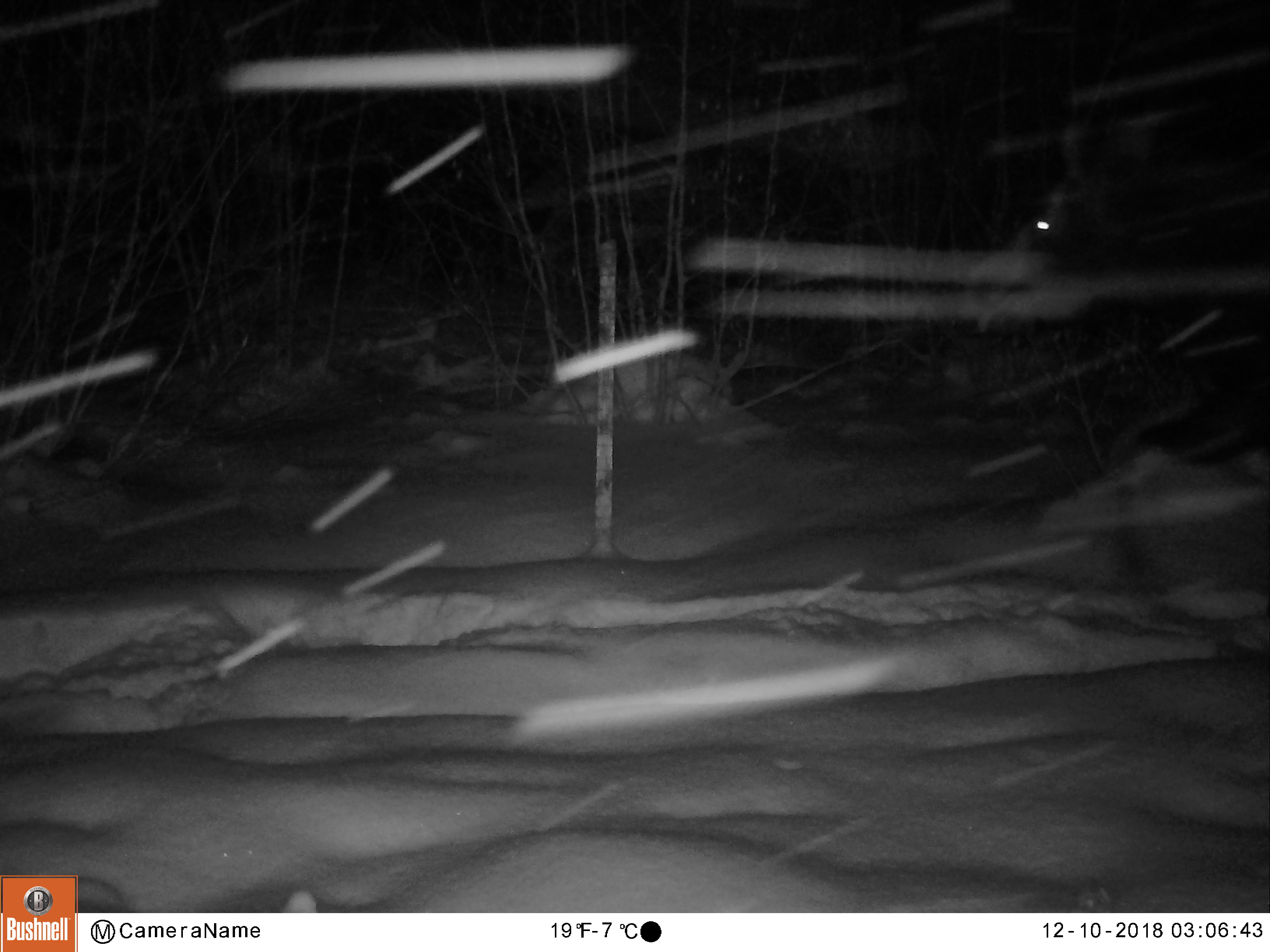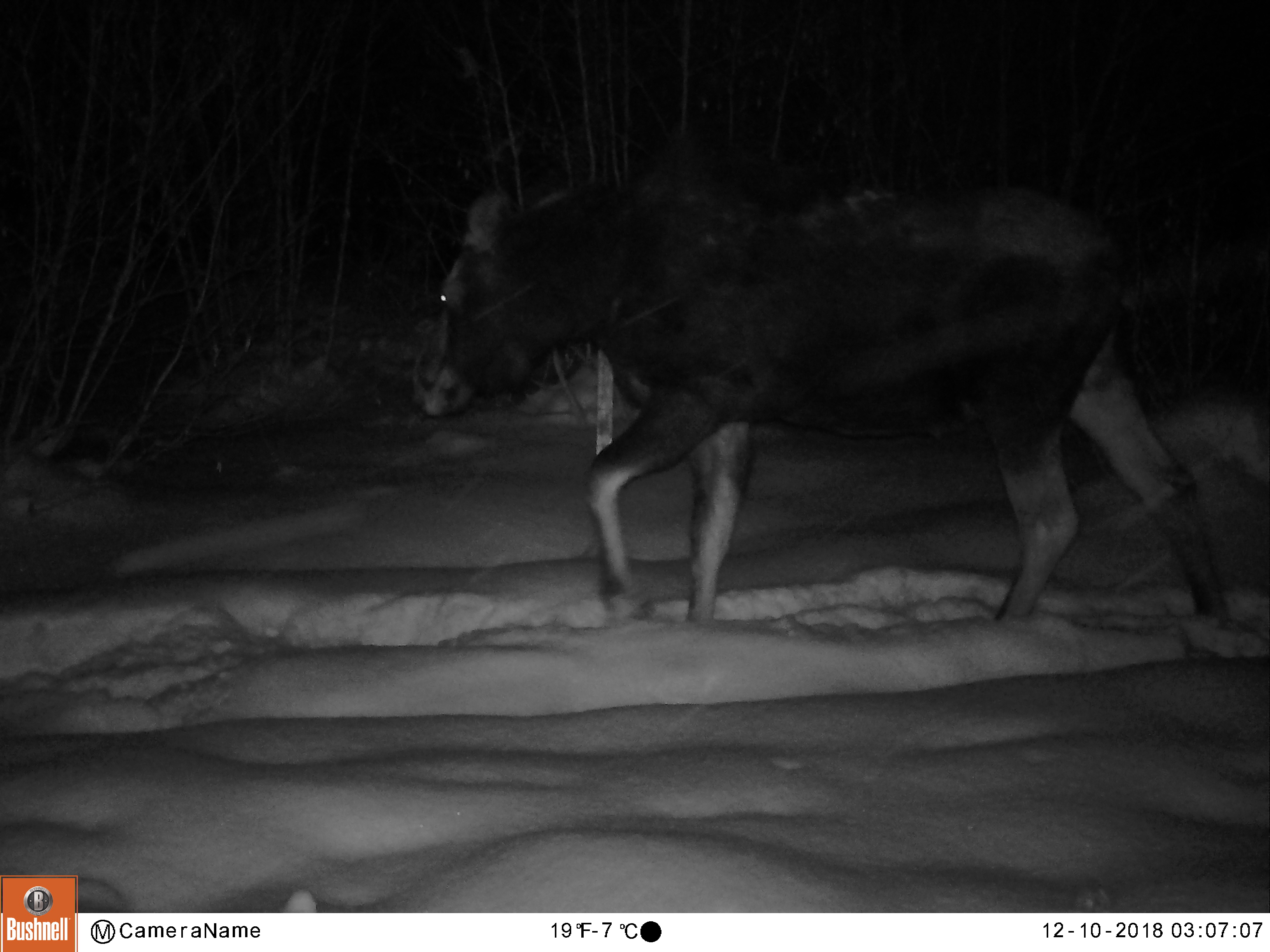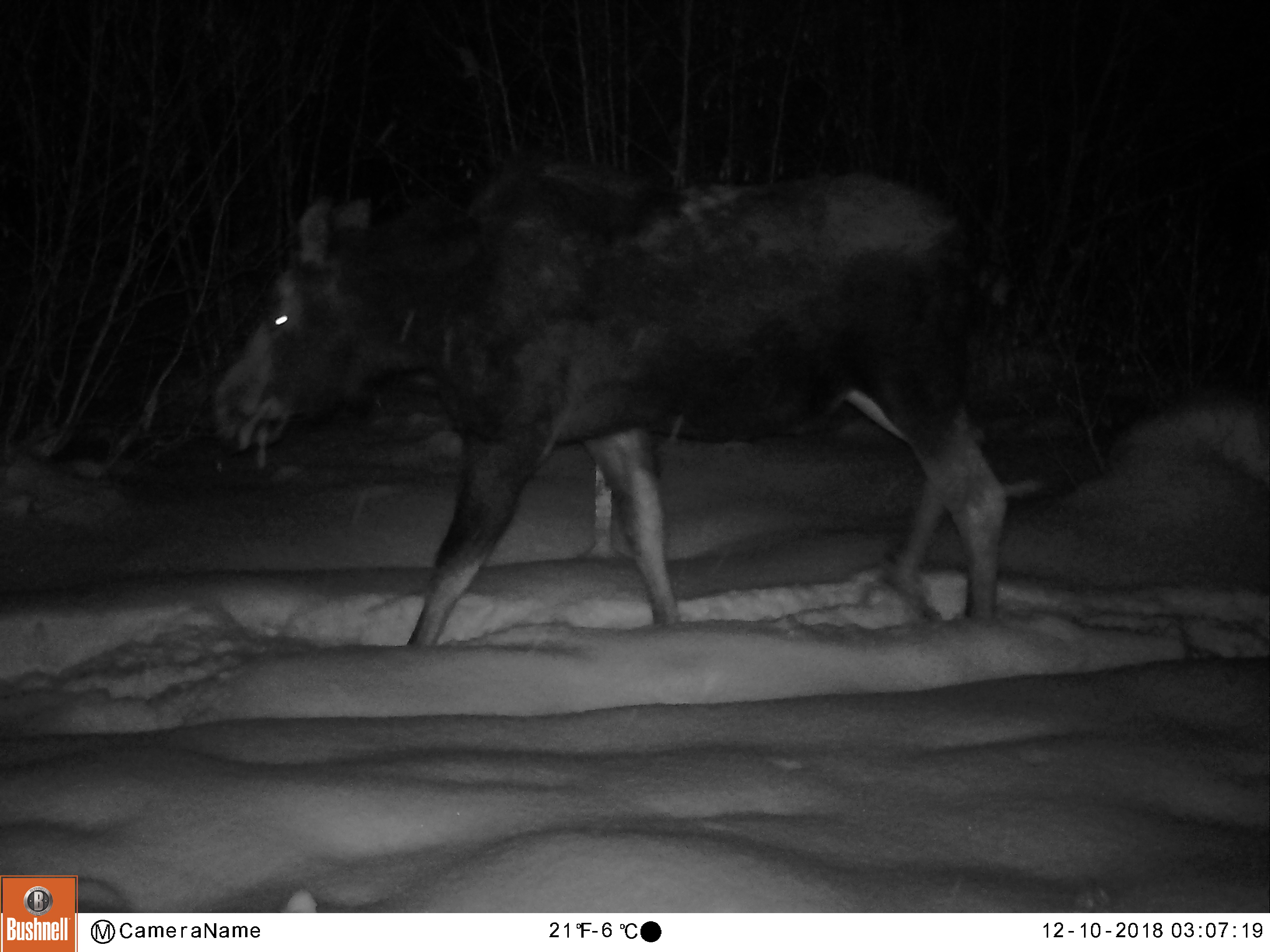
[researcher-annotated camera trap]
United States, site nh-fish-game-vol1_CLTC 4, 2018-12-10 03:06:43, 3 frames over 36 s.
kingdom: Animalia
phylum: Chordata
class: Mammalia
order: Artiodactyla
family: Cervidae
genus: Alces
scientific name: Alces alces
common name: moose